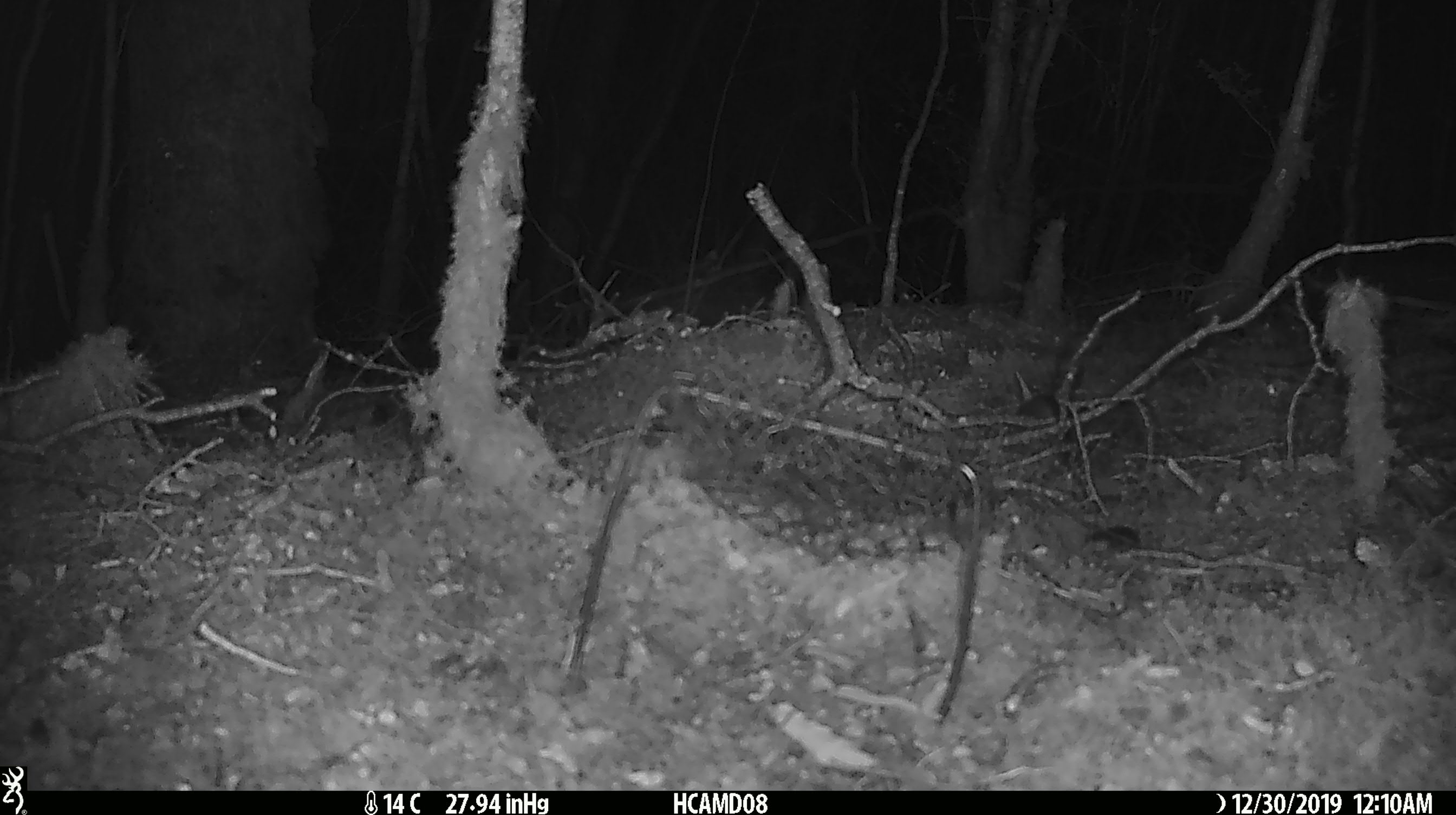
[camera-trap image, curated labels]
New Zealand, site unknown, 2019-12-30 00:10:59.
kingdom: Animalia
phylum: Chordata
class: Mammalia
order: Rodentia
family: Muridae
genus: Mus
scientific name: Mus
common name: mouse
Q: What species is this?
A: Mouse (Mus).